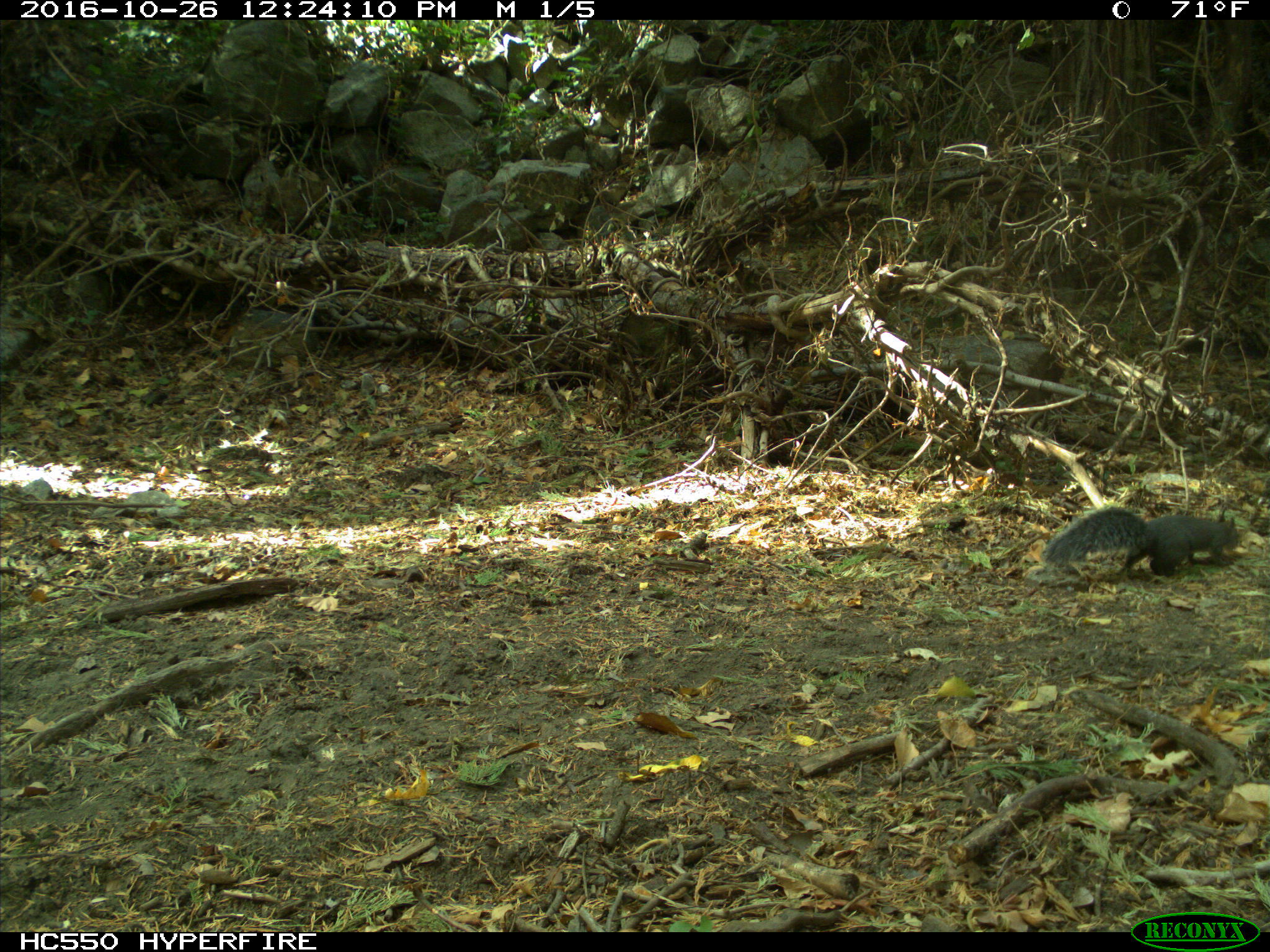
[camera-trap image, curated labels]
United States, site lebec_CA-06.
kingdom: Animalia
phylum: Chordata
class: Mammalia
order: Rodentia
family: Sciuridae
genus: Sciurus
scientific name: Sciurus carolinensis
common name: eastern gray squirrel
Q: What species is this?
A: Sciurus carolinensis (eastern gray squirrel).